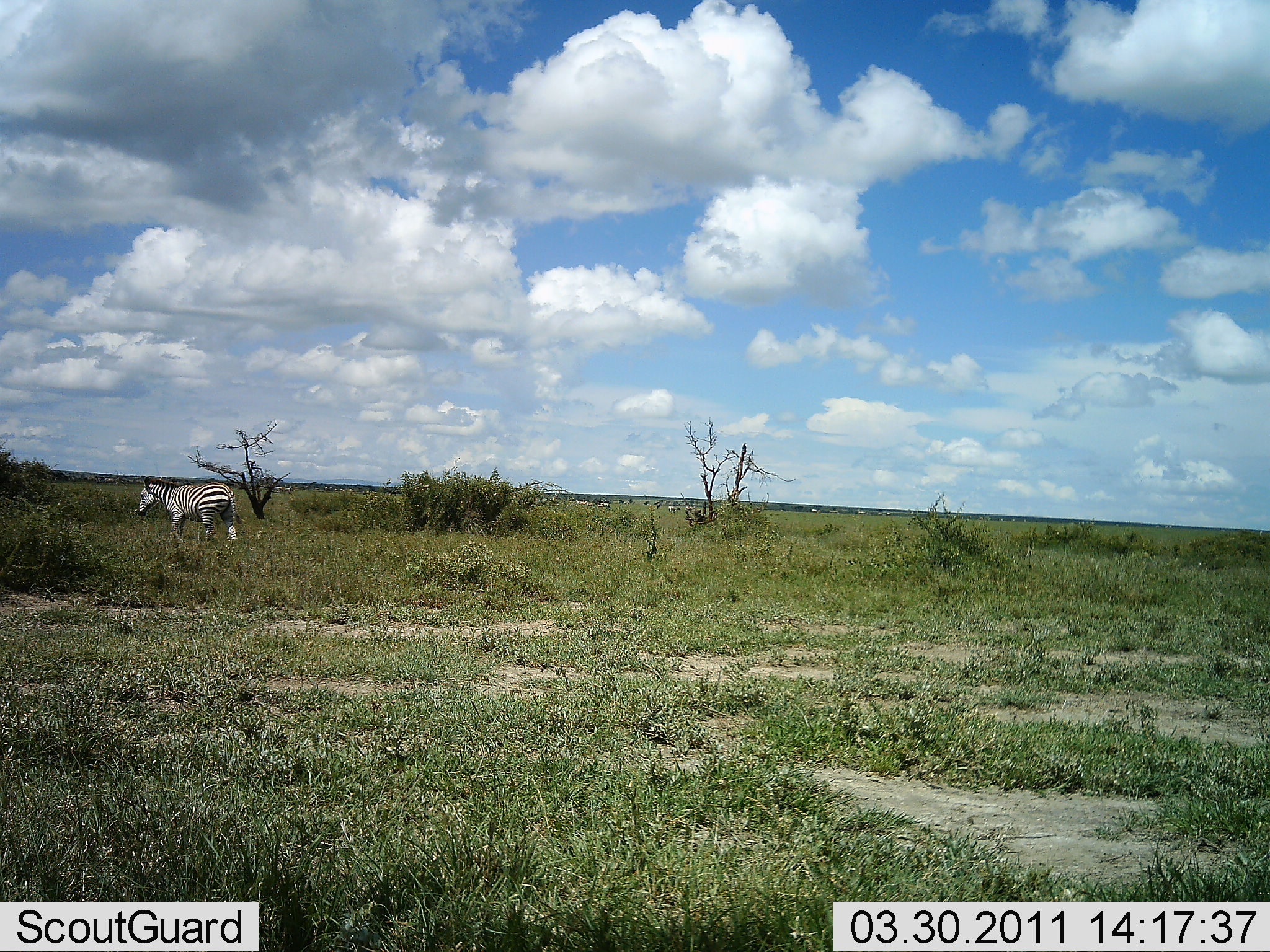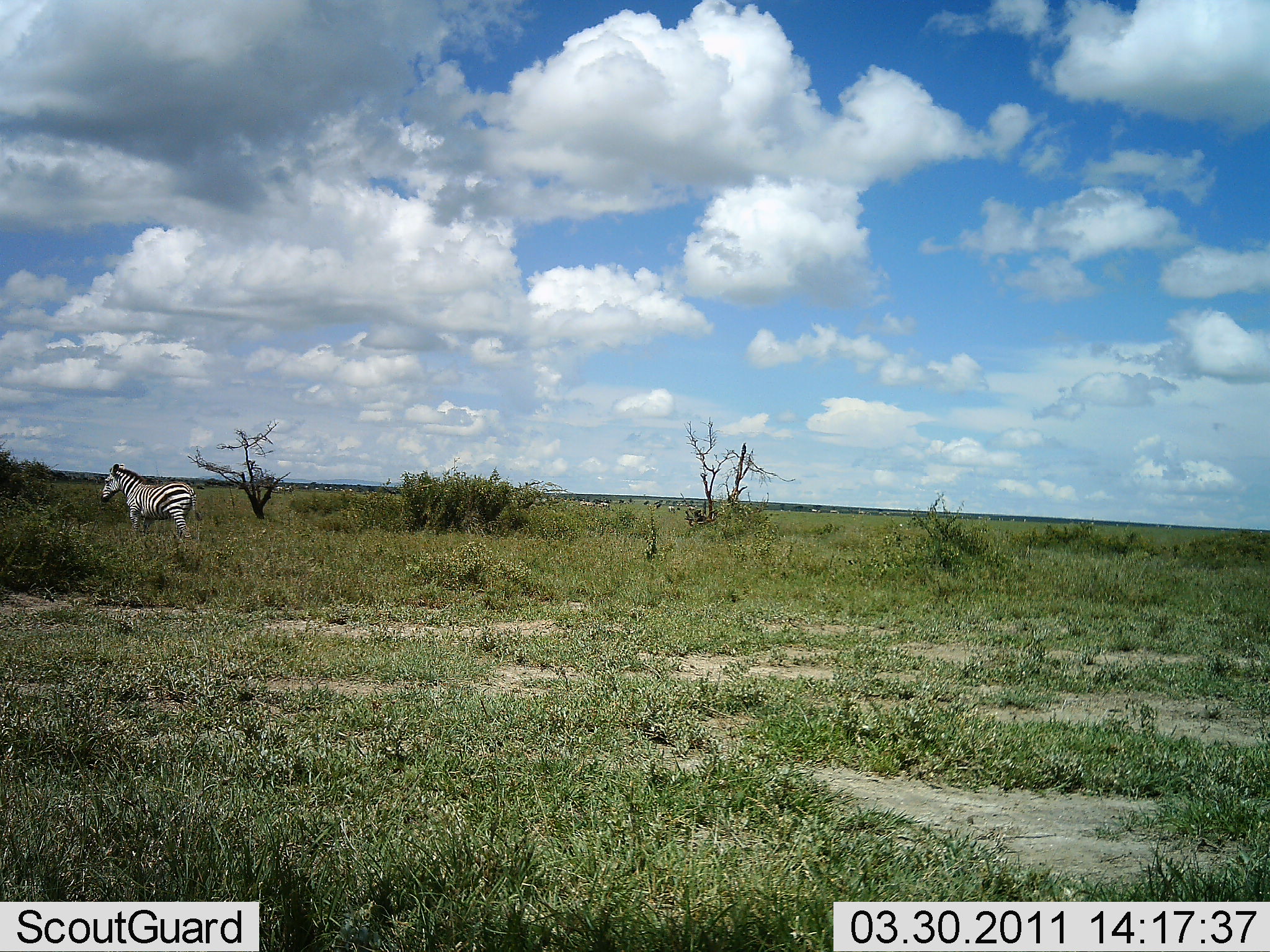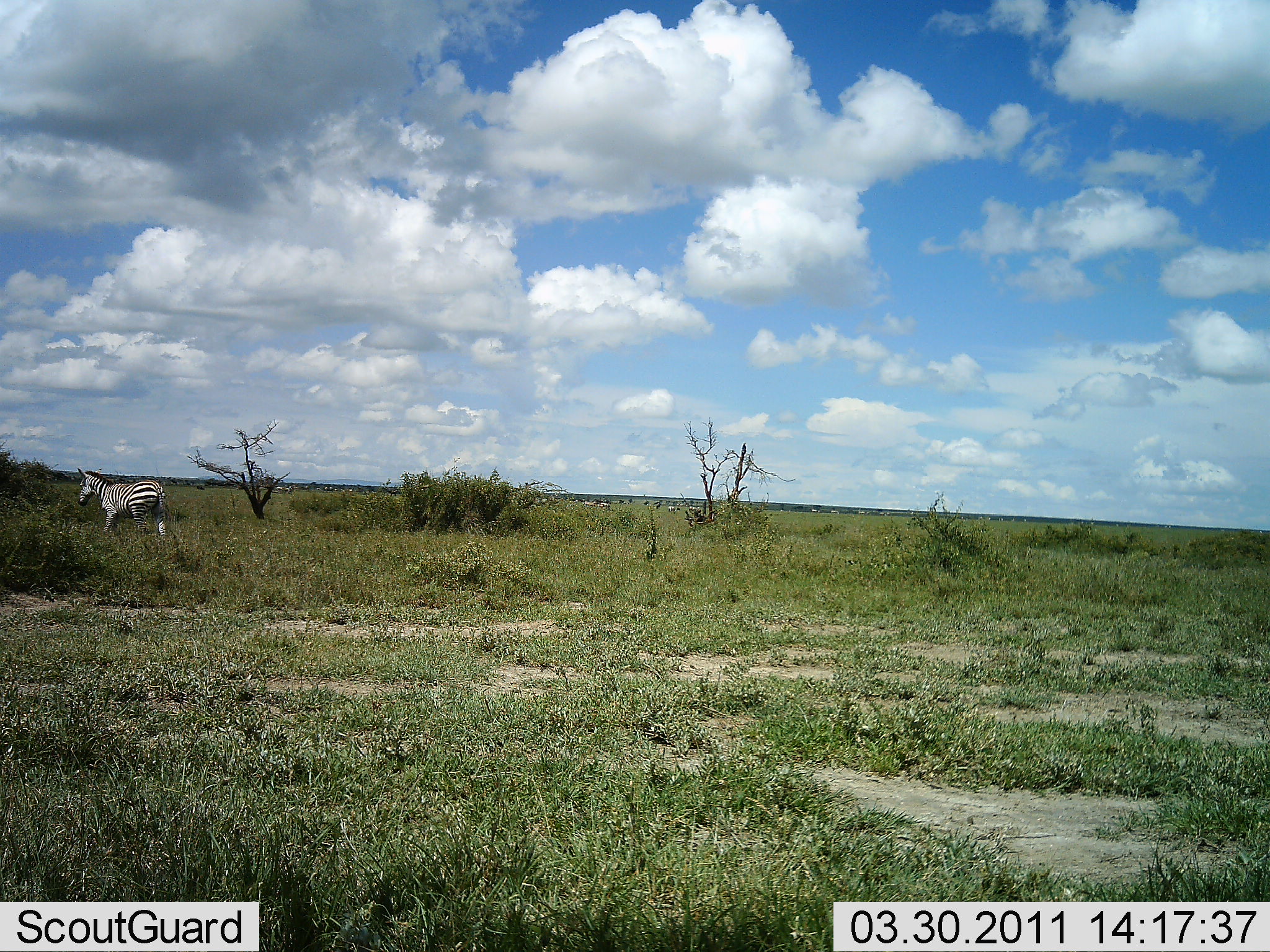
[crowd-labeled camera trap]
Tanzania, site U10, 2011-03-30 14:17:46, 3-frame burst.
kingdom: Animalia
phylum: Chordata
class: Mammalia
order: Perissodactyla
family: Equidae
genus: Equus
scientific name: Equus quagga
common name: plains zebra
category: zebra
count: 1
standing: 20%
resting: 0%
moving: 87%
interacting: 0%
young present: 0%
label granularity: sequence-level